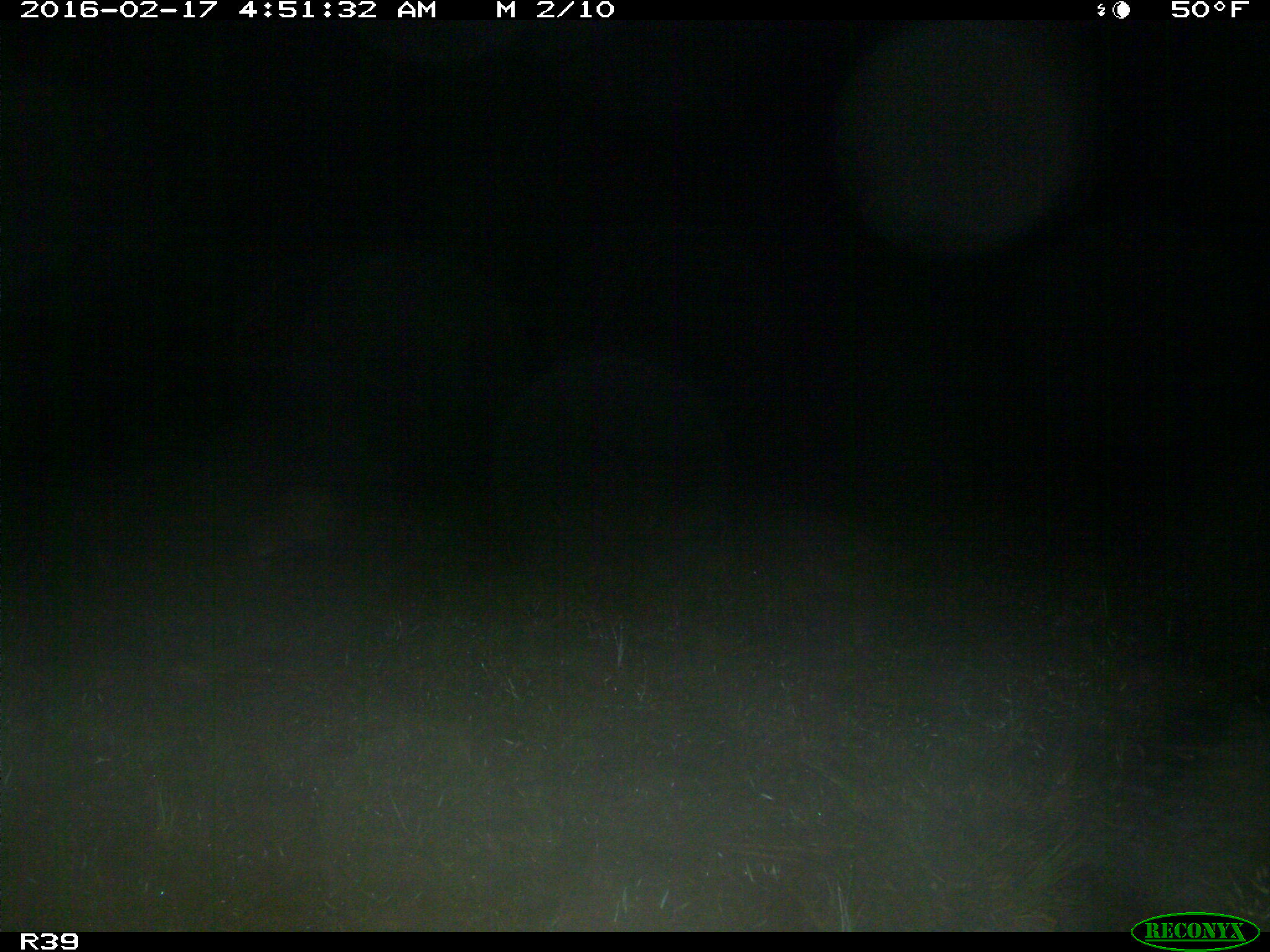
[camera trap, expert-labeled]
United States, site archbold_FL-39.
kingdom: Animalia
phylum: Chordata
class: Mammalia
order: Carnivora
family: Procyonidae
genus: Procyon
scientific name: Procyon lotor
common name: common raccoon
Procyon lotor (common raccoon).